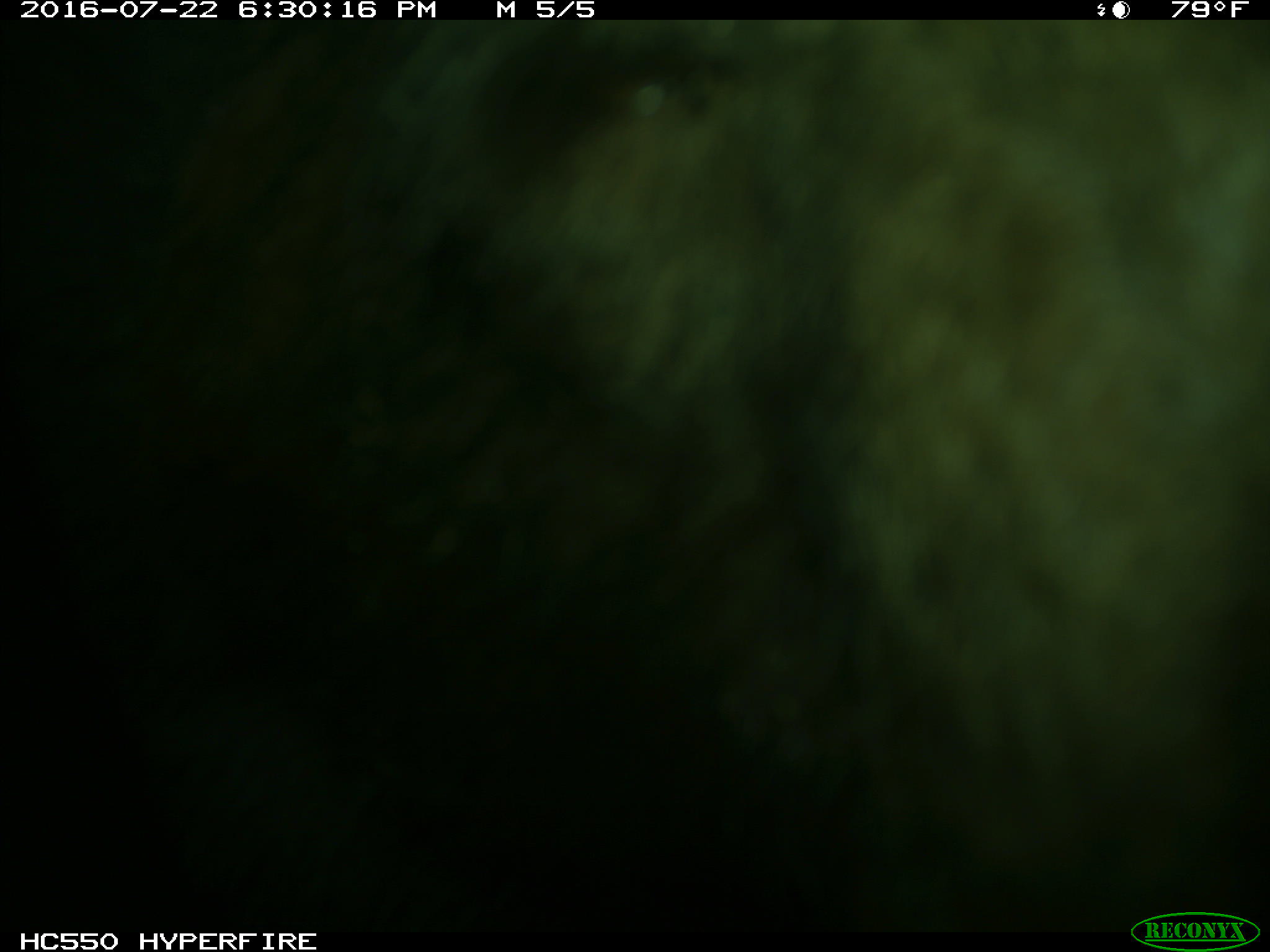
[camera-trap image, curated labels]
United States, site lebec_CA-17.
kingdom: Animalia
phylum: Chordata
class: Mammalia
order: Carnivora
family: Ursidae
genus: Ursus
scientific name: Ursus americanus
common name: american black bear